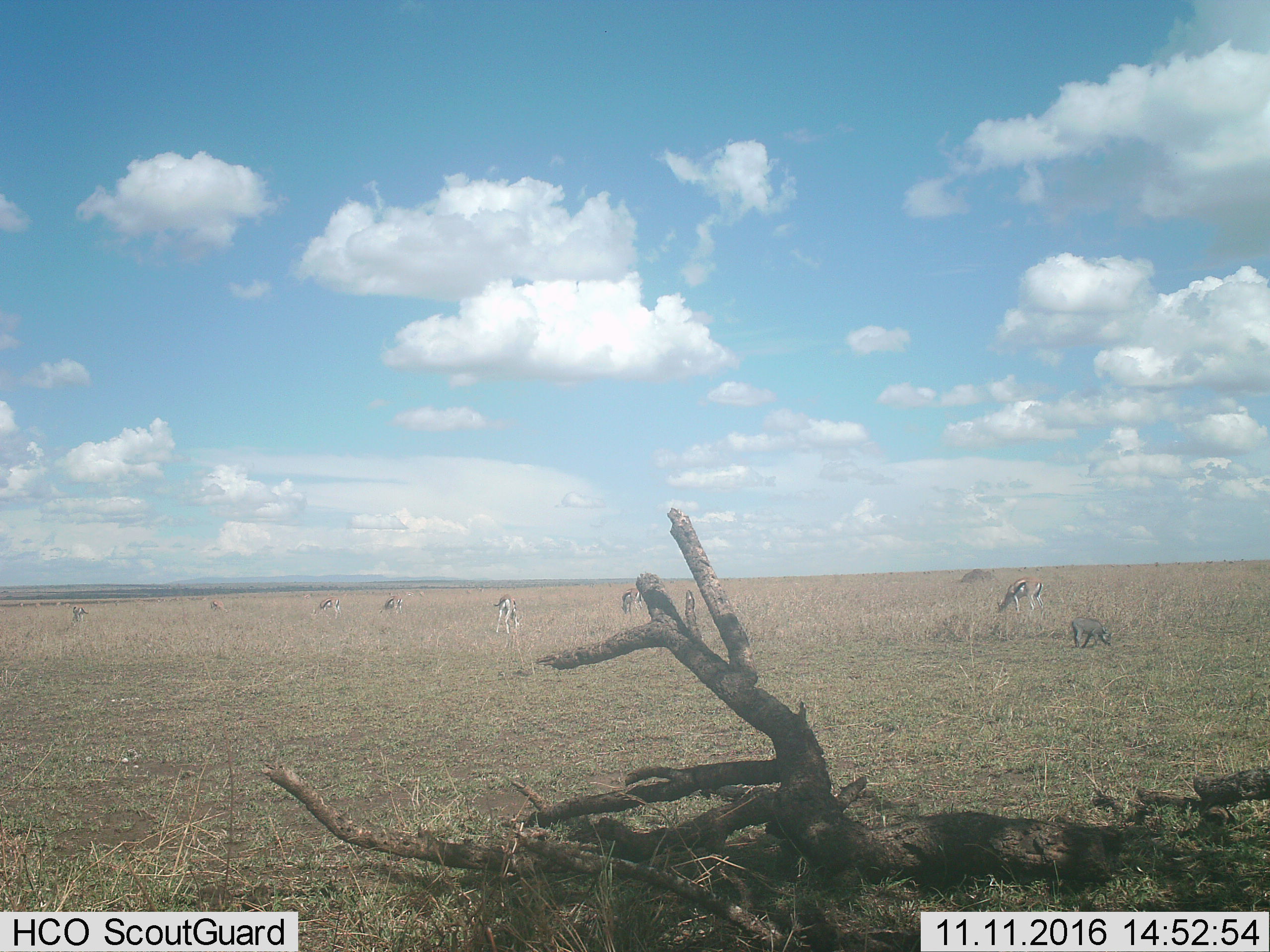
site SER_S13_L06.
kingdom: Animalia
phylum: Chordata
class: Mammalia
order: Artiodactyla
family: Bovidae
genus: Eudorcas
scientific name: Eudorcas thomsonii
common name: thomson's gazelle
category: gazellethomsons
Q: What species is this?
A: Gazellethomsons (thomson's gazelle) (Eudorcas thomsonii).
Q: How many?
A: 8.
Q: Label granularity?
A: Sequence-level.